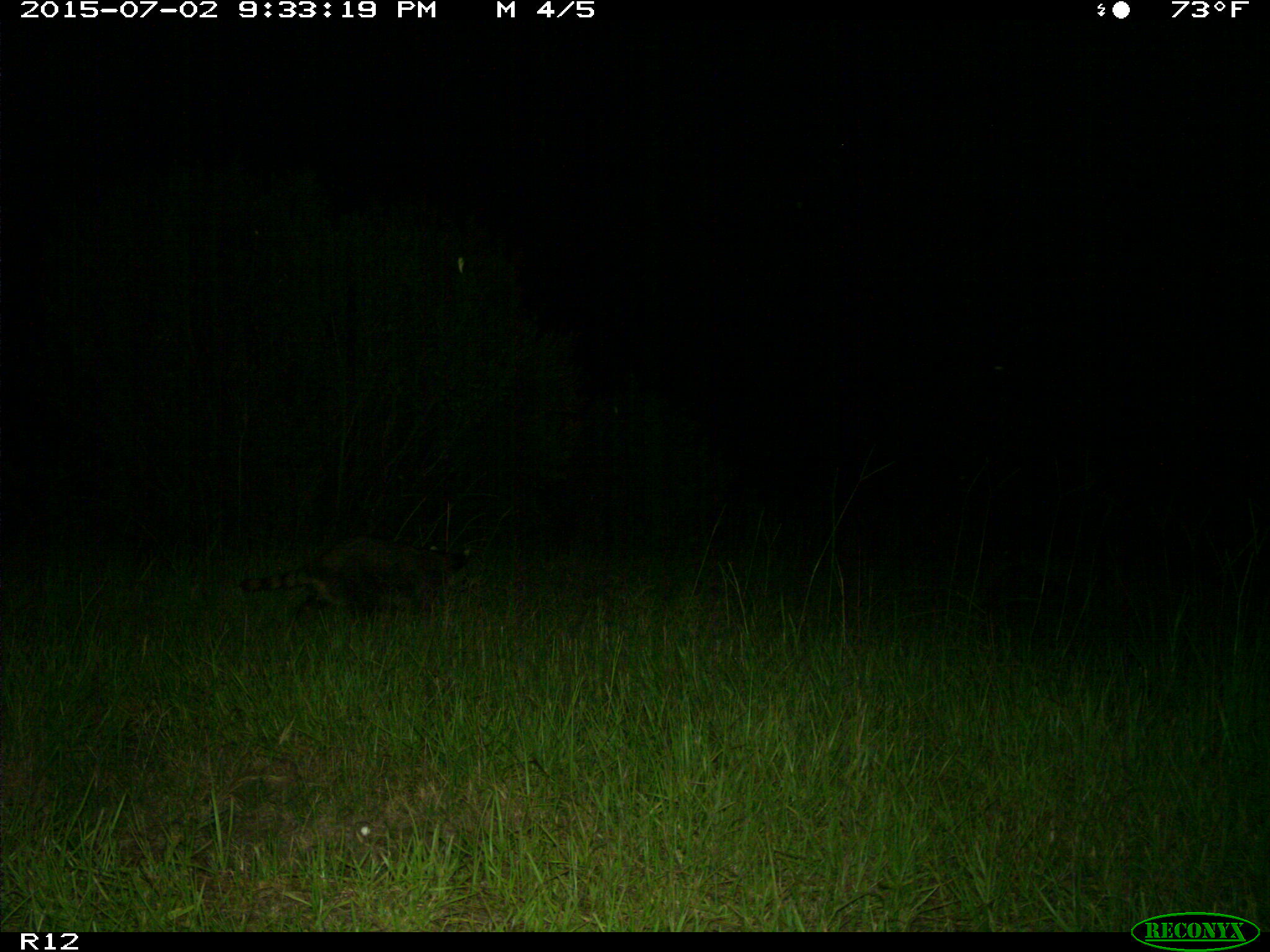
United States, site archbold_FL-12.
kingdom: Animalia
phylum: Chordata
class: Mammalia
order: Carnivora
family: Procyonidae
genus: Procyon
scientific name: Procyon lotor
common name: common raccoon